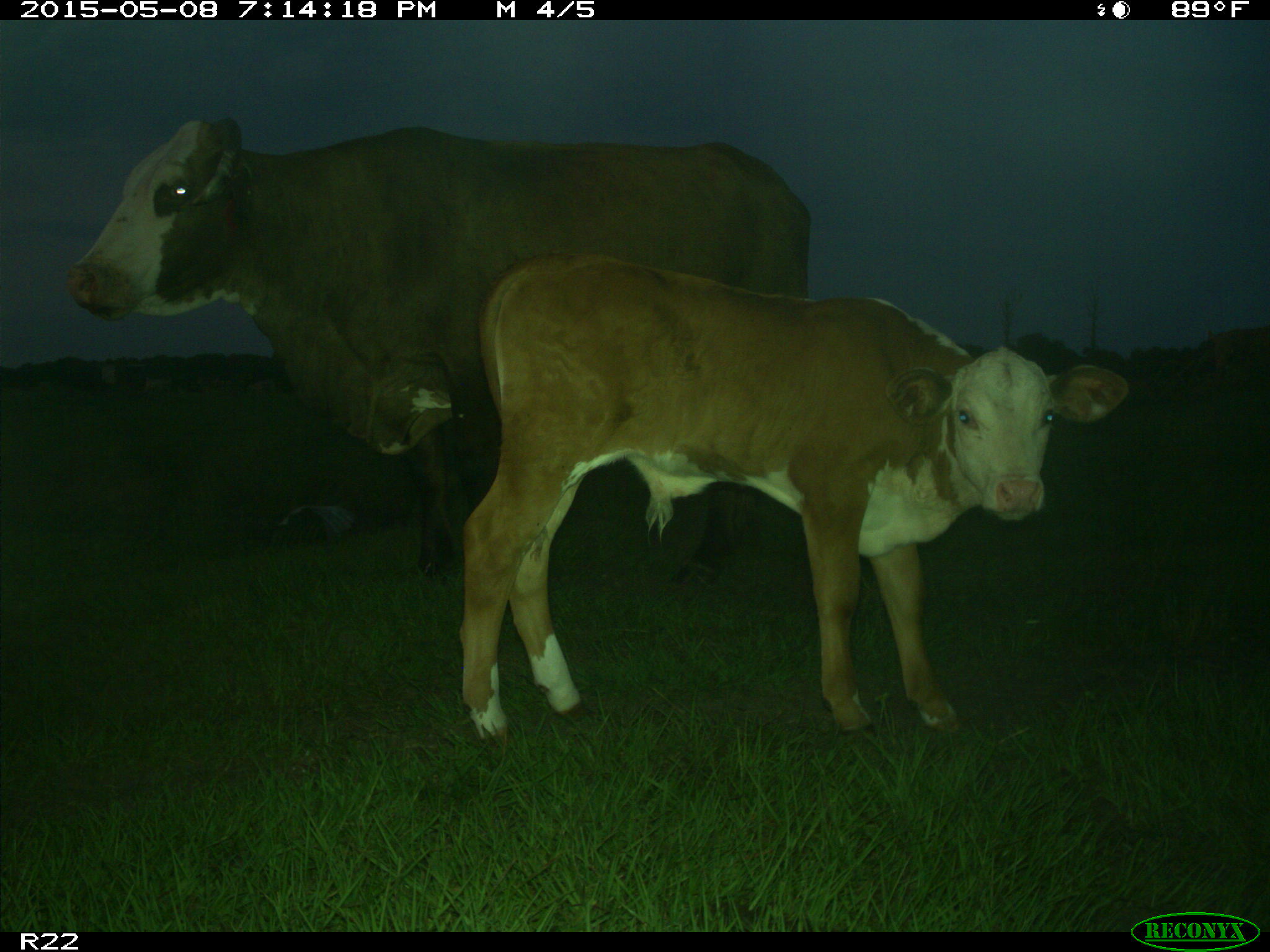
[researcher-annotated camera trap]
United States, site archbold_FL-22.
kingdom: Animalia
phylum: Chordata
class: Mammalia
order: Artiodactyla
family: Bovidae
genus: Bos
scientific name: Bos taurus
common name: domestic cow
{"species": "Bos taurus (domestic cow)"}